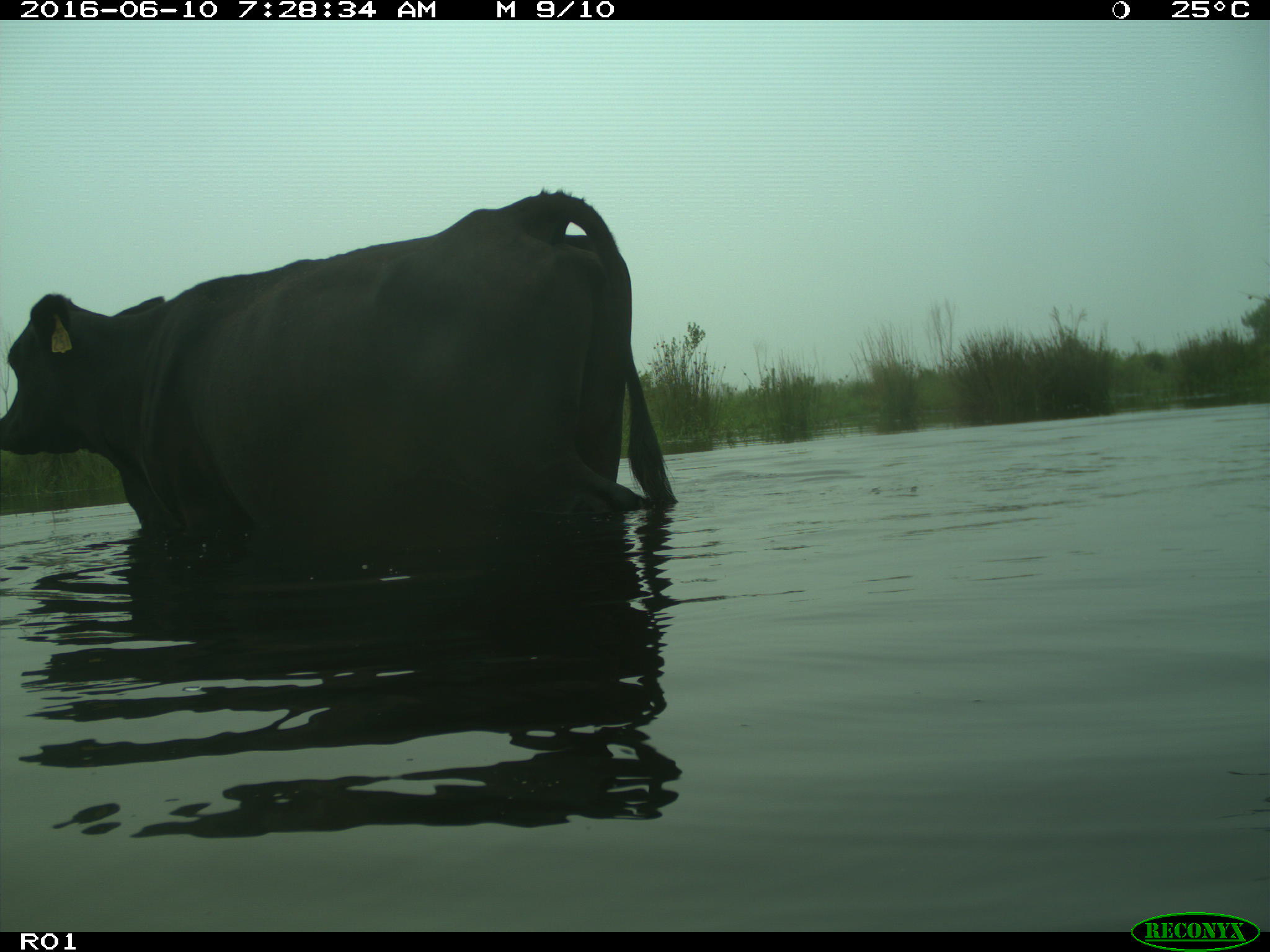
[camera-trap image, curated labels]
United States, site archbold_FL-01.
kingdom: Animalia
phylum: Chordata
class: Mammalia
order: Artiodactyla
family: Bovidae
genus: Bos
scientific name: Bos taurus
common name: domestic cow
Bos taurus (domestic cow).